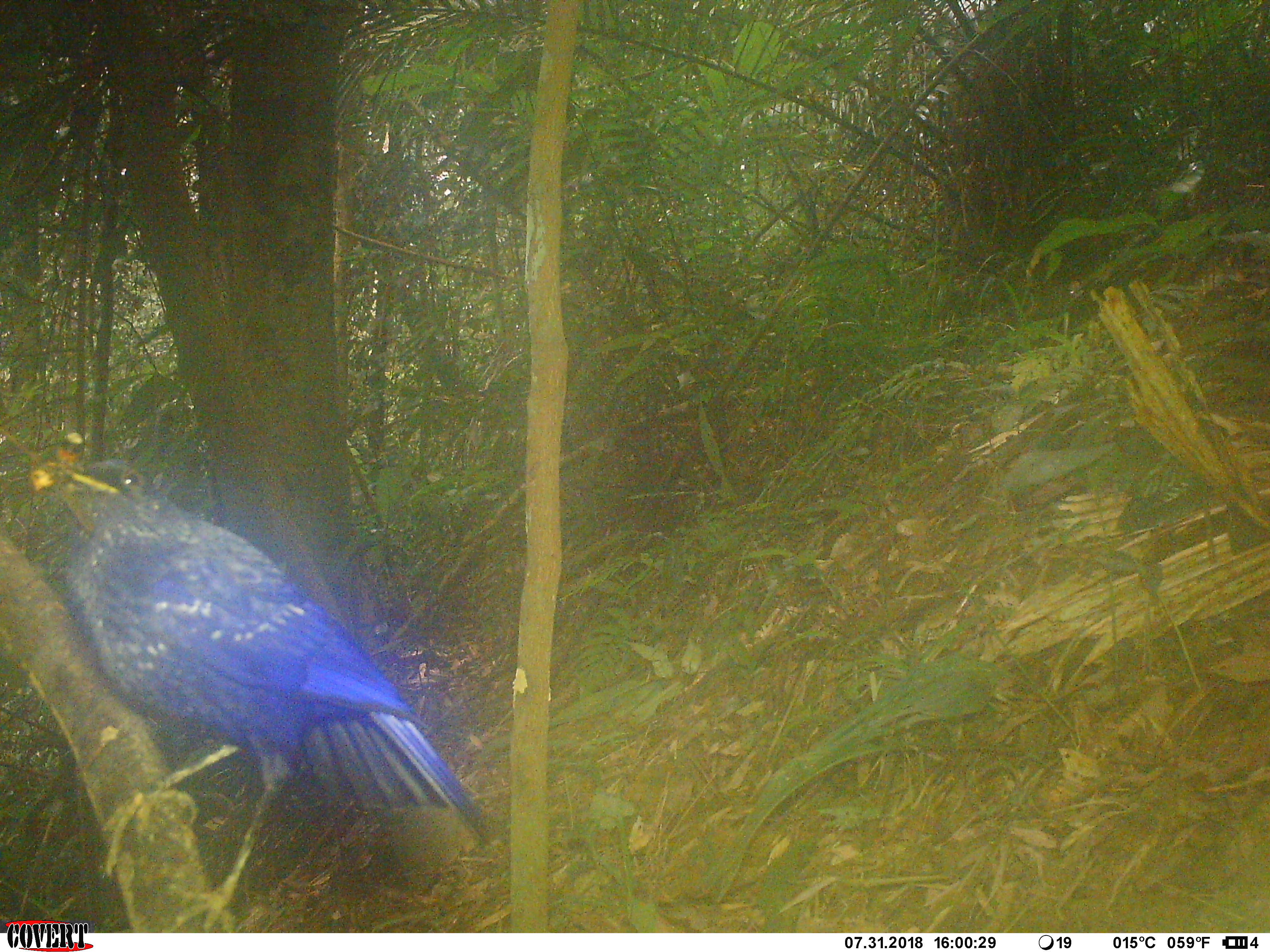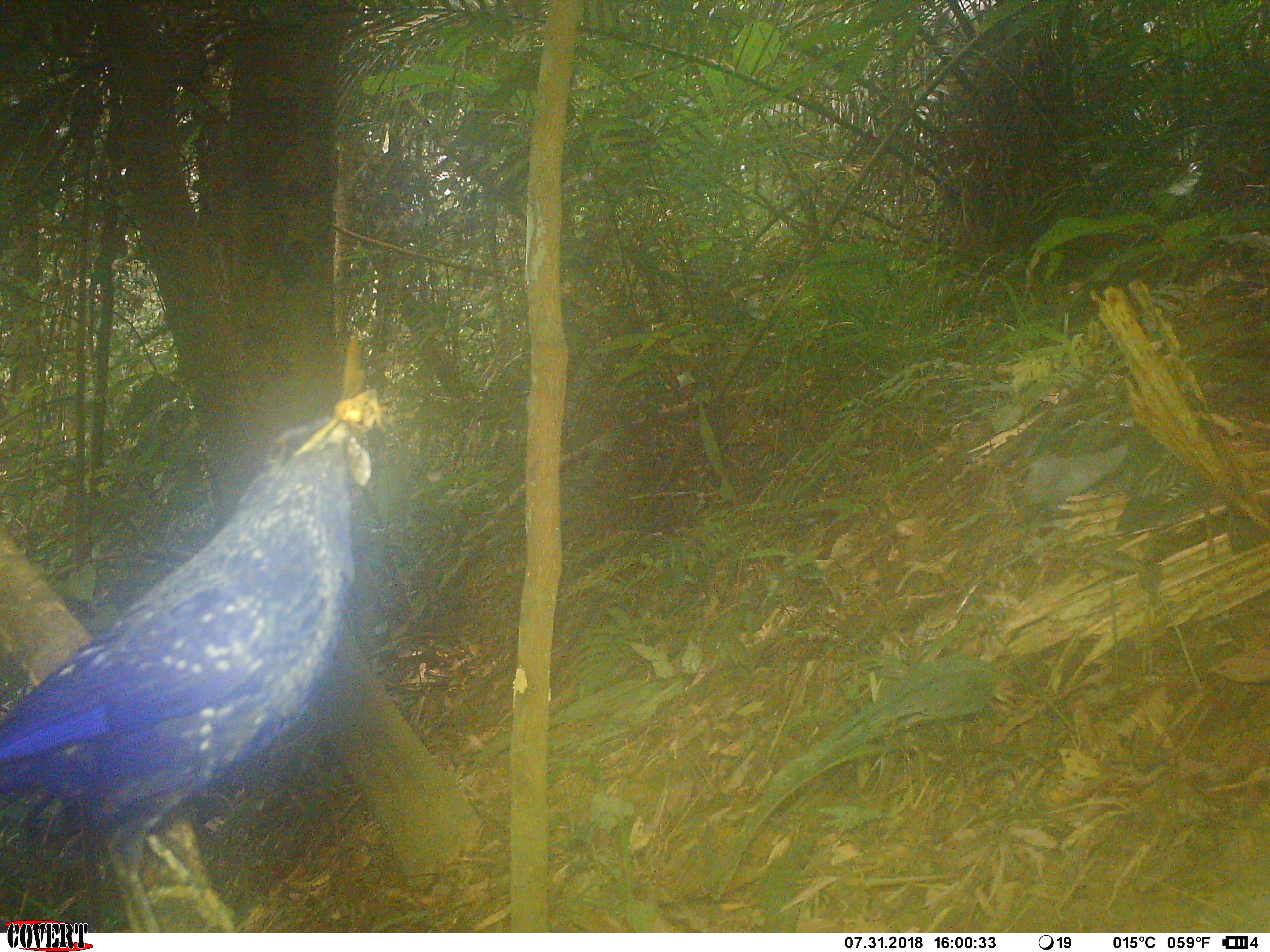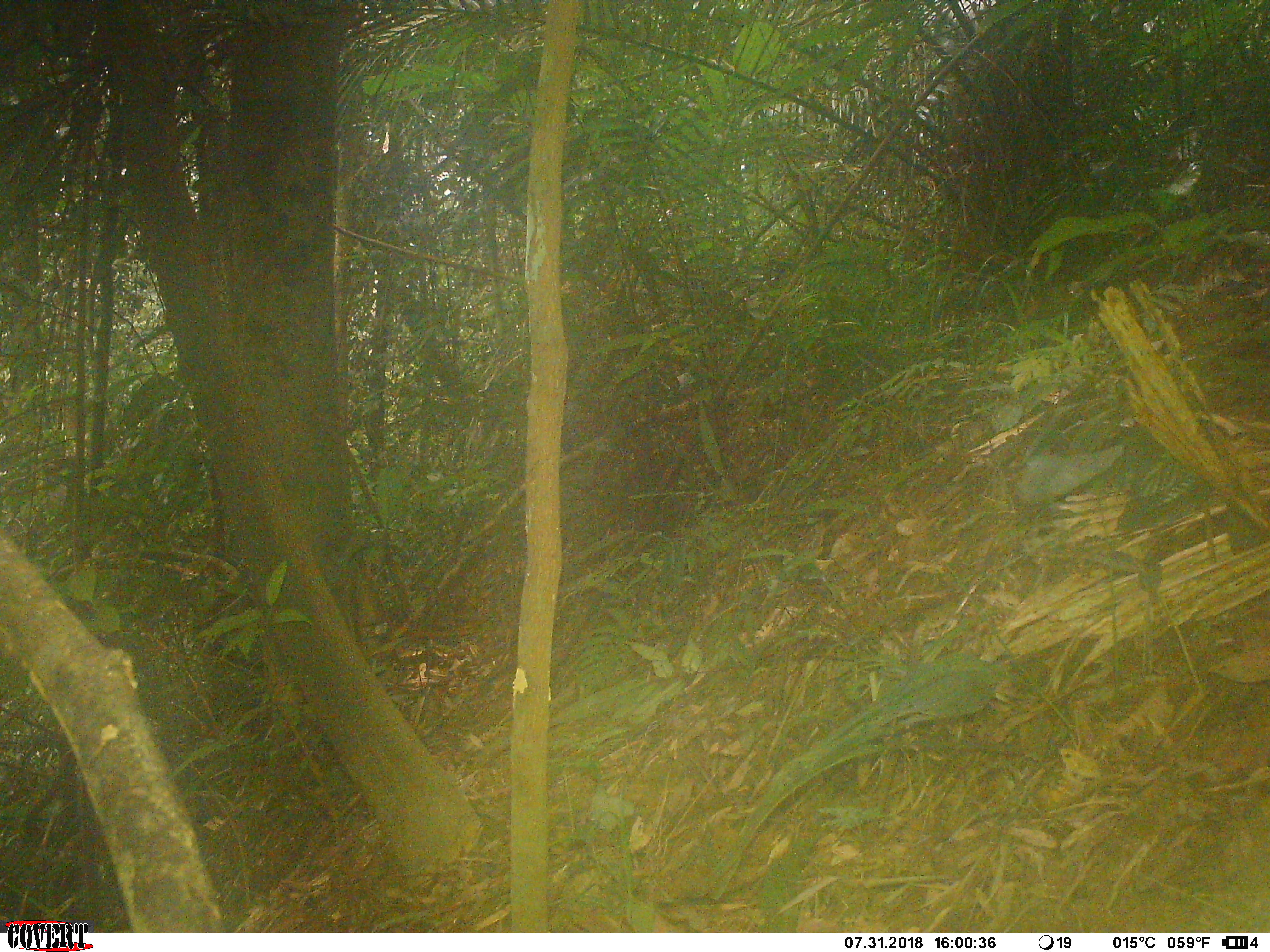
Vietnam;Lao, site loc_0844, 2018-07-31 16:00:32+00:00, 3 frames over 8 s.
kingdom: Animalia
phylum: Chordata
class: Aves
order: Passeriformes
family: Muscicapidae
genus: Myophonus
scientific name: Myophonus caeruleus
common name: blue whistling thrush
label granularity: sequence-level